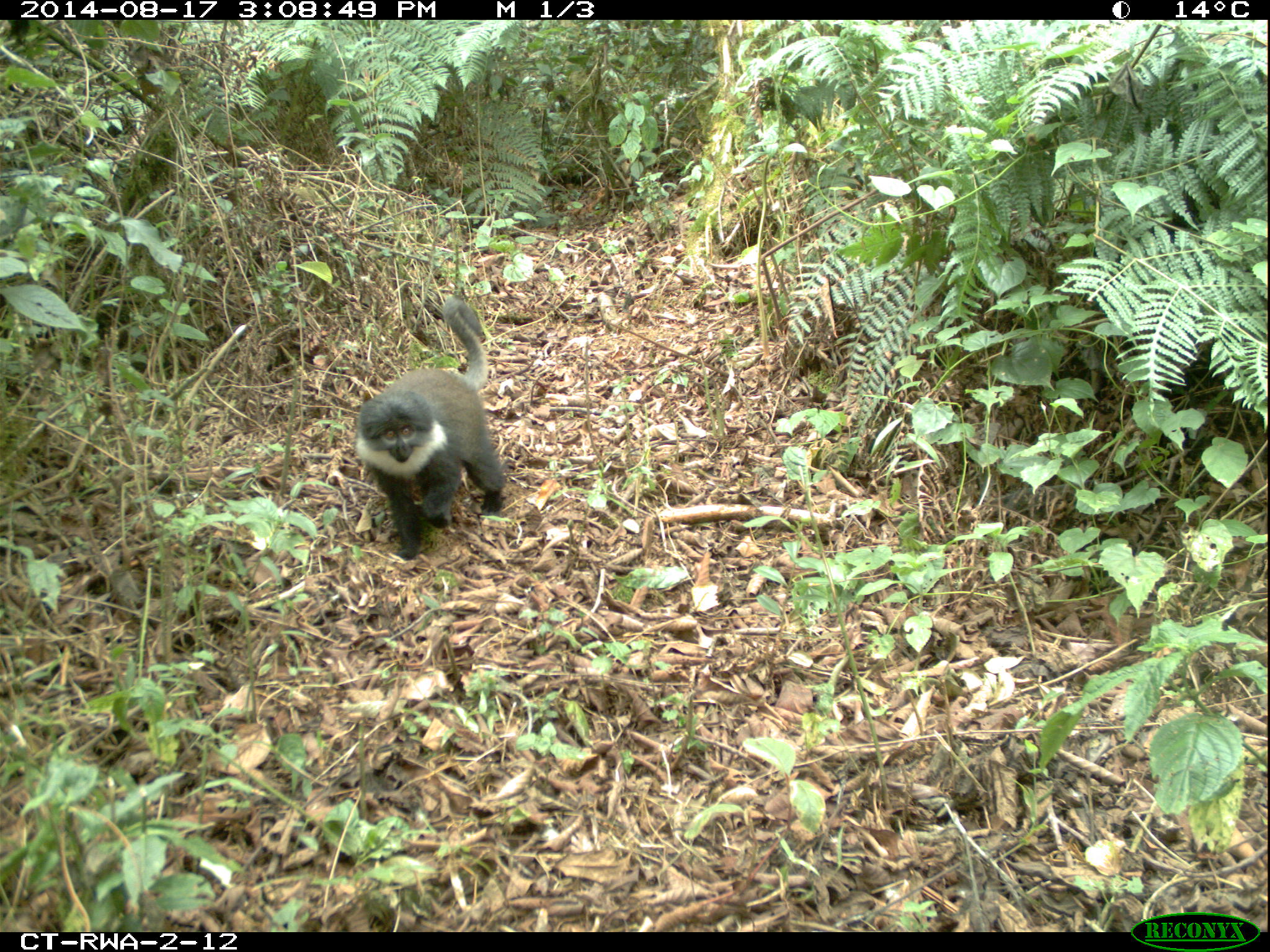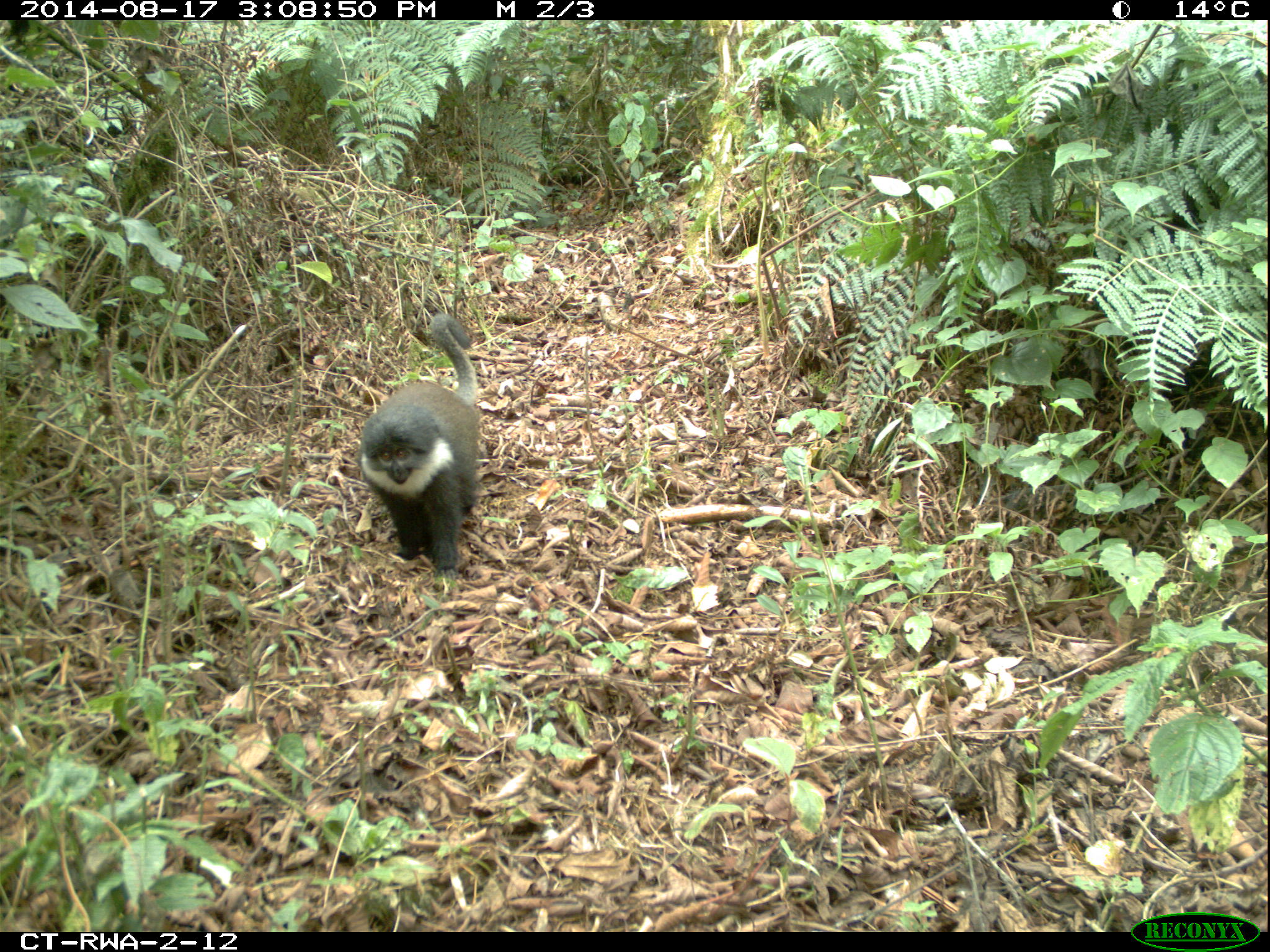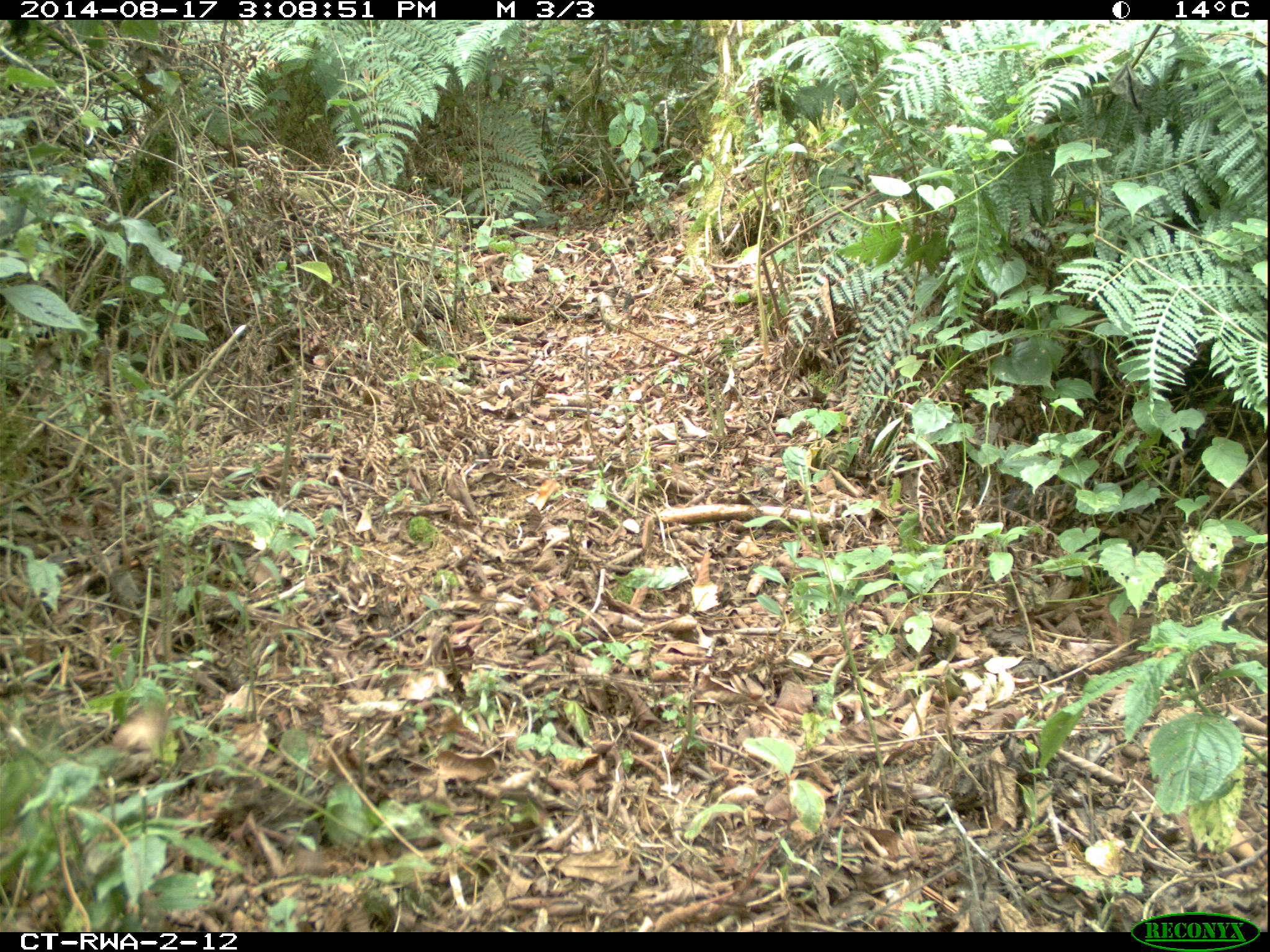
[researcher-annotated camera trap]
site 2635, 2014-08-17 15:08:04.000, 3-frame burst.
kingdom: Animalia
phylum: Chordata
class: Mammalia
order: Primates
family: Cercopithecidae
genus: Allochrocebus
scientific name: Allochrocebus lhoesti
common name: l'hoest's monkey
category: cercopithecus lhoesti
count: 1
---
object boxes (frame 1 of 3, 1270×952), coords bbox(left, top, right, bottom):
cercopithecus lhoesti: bbox(353, 293, 509, 558)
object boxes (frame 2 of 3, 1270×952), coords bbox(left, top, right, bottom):
cercopithecus lhoesti: bbox(355, 311, 482, 590)